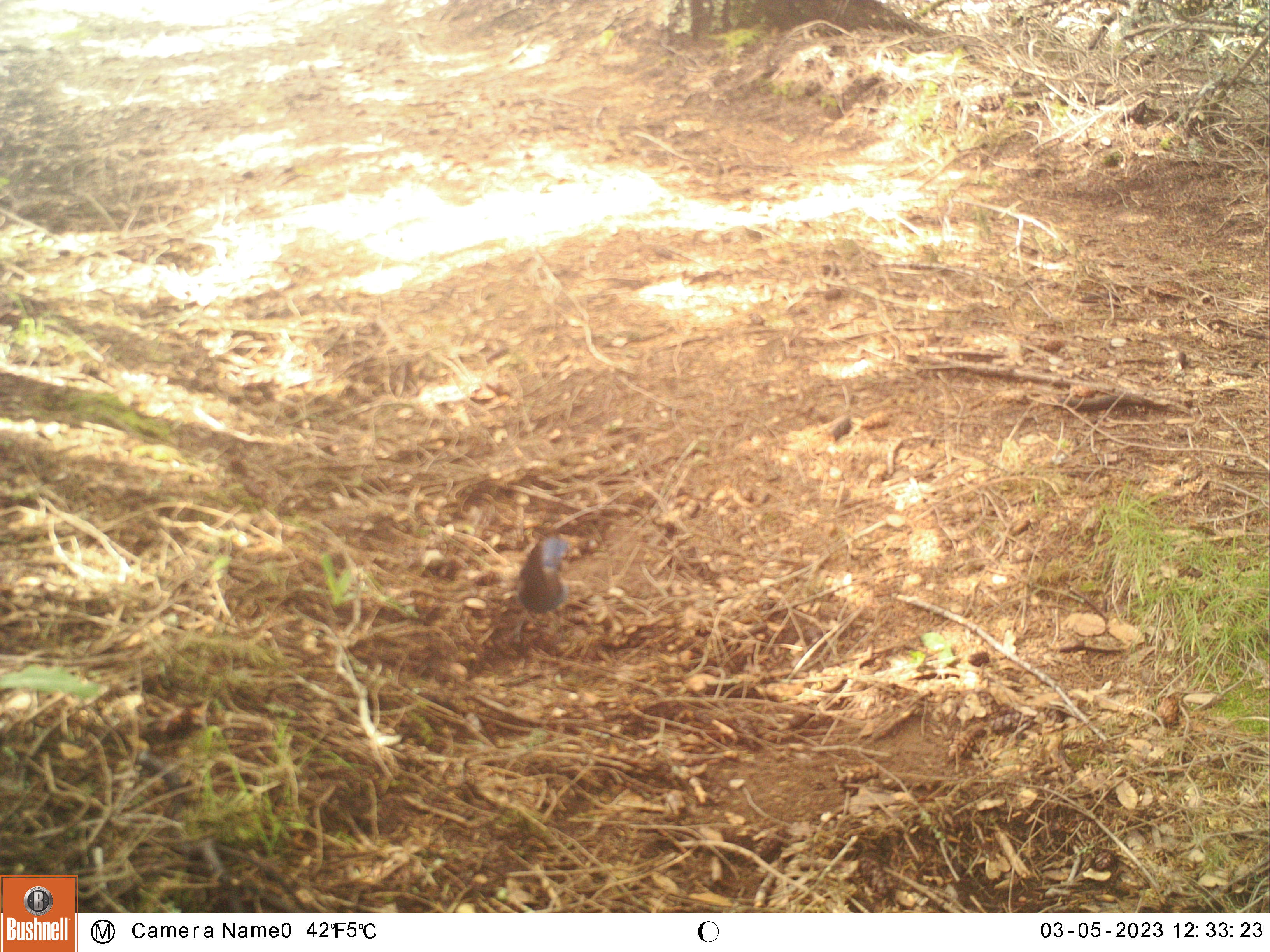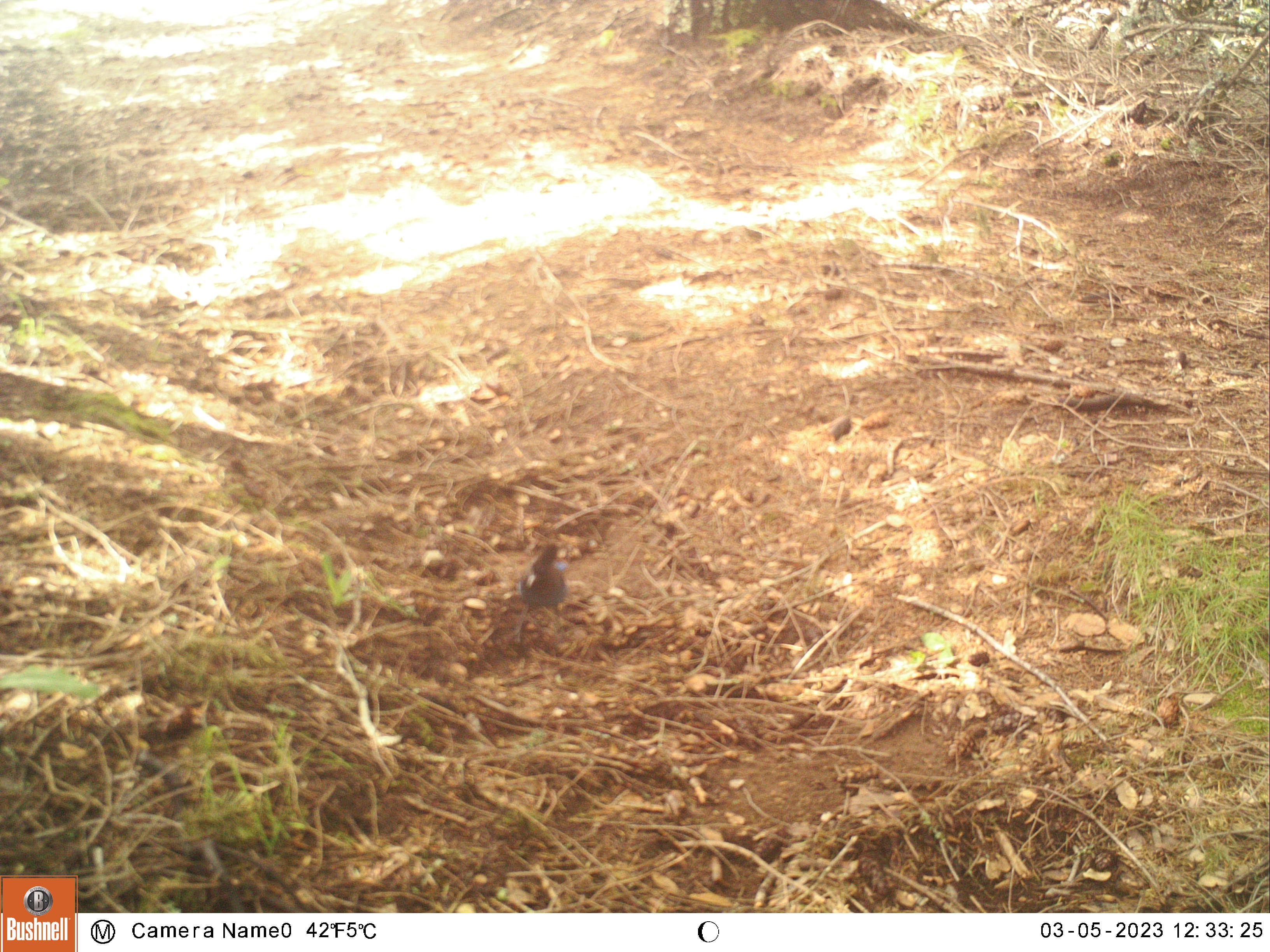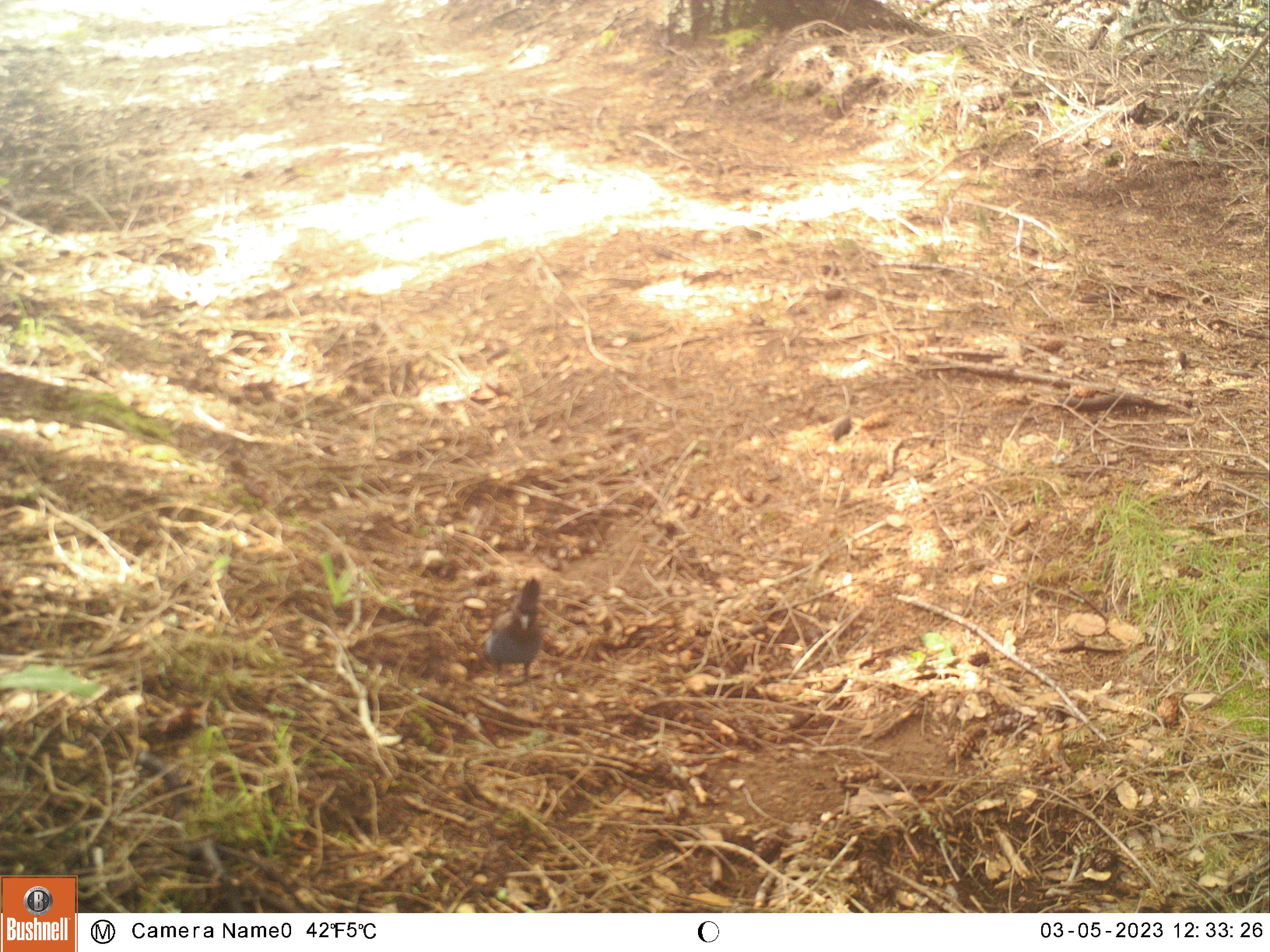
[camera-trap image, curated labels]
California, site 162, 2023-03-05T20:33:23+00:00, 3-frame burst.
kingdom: Animalia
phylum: Chordata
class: Aves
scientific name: Aves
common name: bird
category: unknown bird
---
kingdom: Animalia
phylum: Chordata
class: Aves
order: Passeriformes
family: Corvidae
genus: Cyanocitta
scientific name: Cyanocitta stelleri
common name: steller's jay